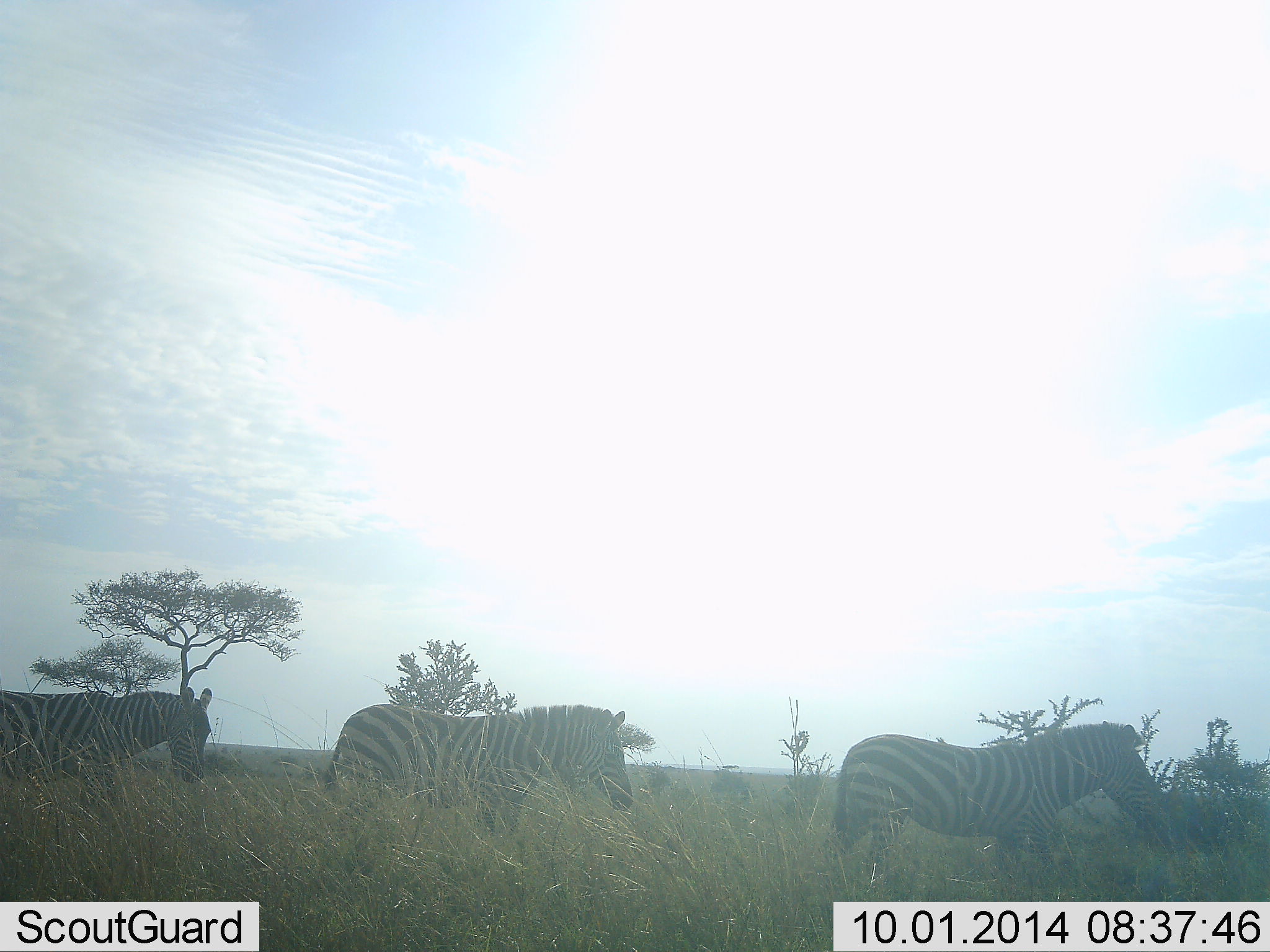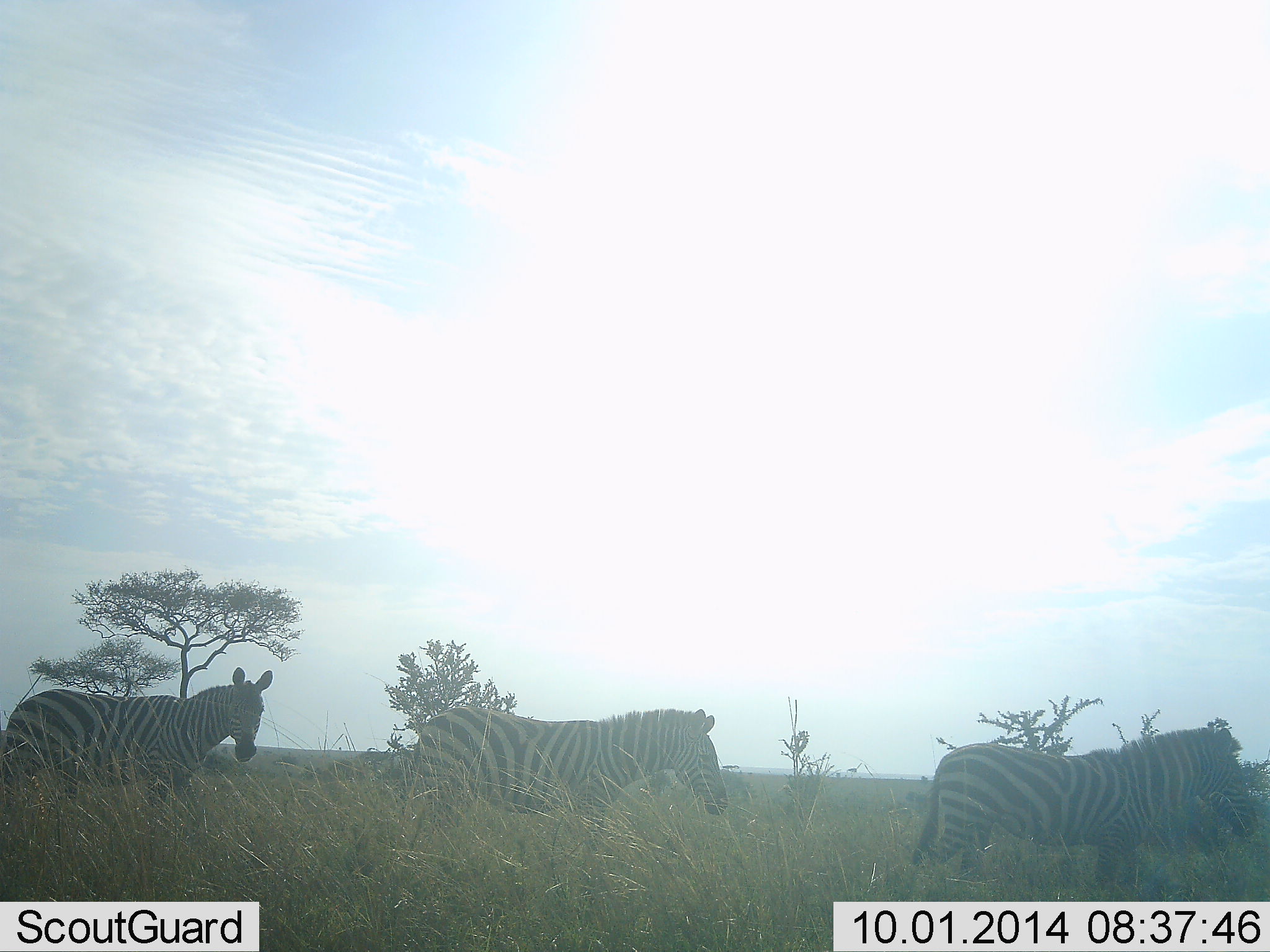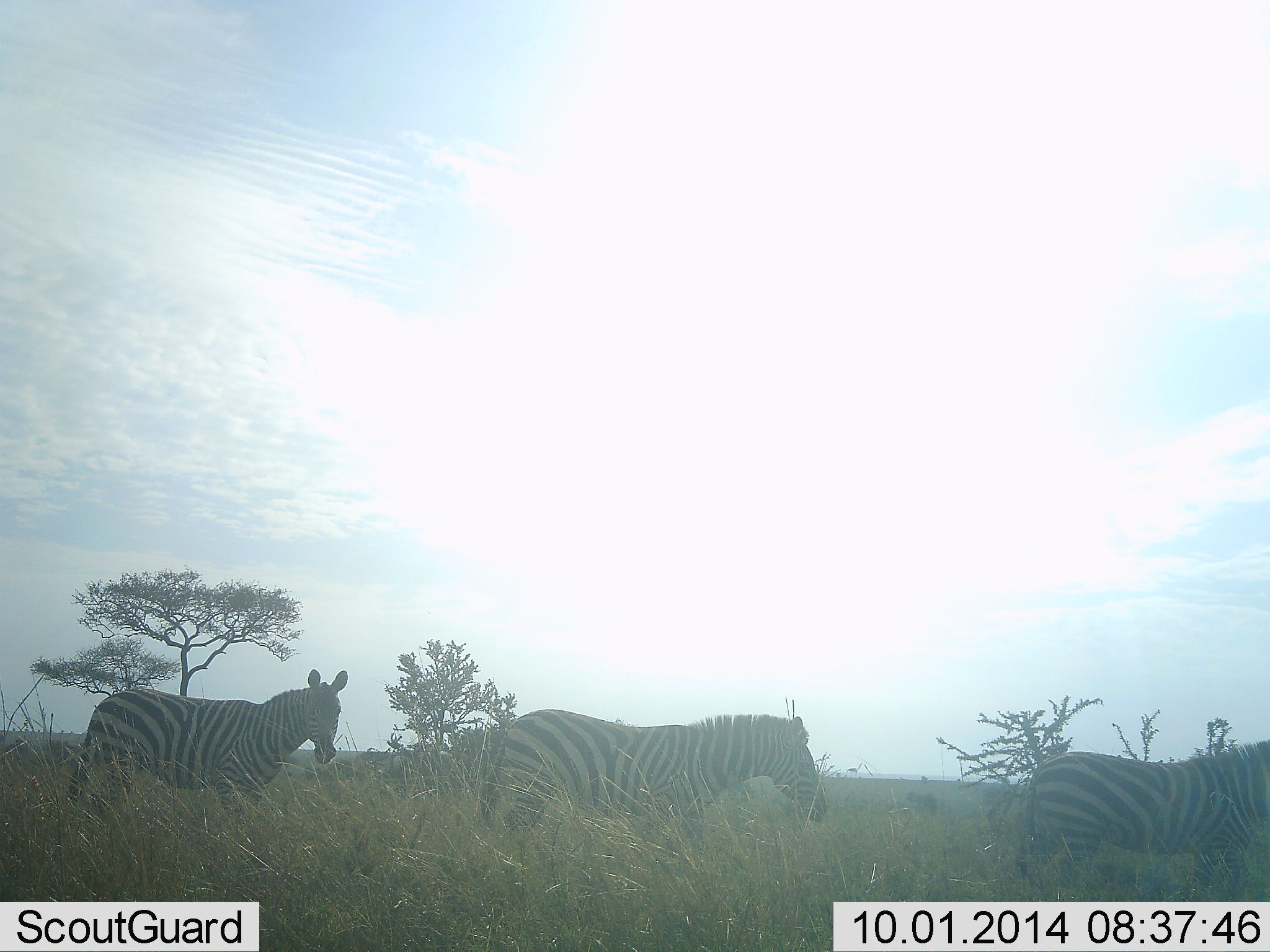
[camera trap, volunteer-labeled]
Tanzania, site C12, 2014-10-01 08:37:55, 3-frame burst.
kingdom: Animalia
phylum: Chordata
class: Mammalia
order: Perissodactyla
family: Equidae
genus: Equus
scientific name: Equus quagga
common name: plains zebra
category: zebra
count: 3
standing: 20%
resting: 0%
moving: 80%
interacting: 0%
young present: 0%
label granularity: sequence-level